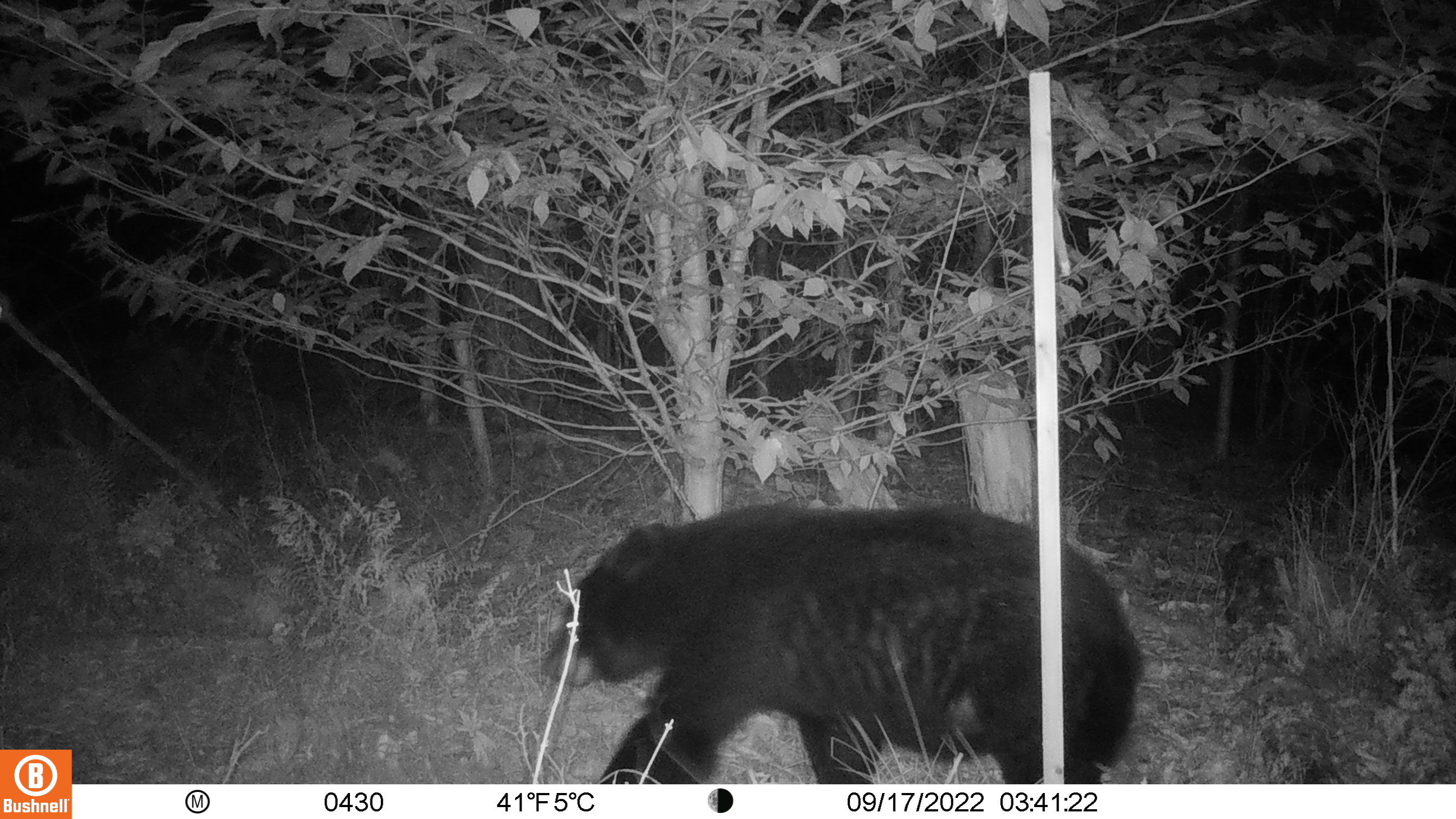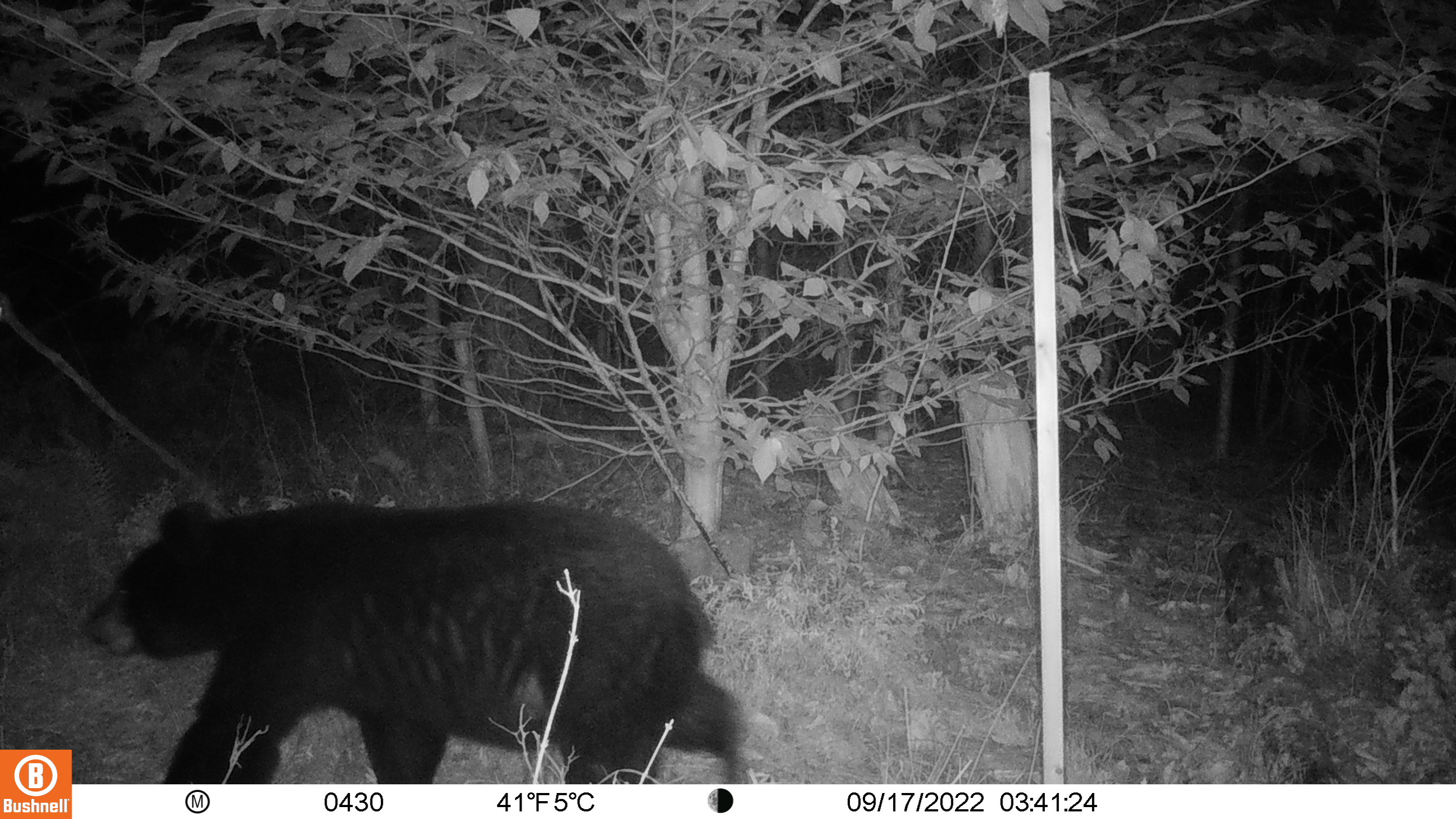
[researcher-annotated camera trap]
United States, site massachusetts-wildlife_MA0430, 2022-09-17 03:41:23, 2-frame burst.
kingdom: Animalia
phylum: Chordata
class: Mammalia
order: Carnivora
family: Ursidae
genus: Ursus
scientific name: Ursus americanus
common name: black bear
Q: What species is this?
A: Black bear (Ursus americanus).